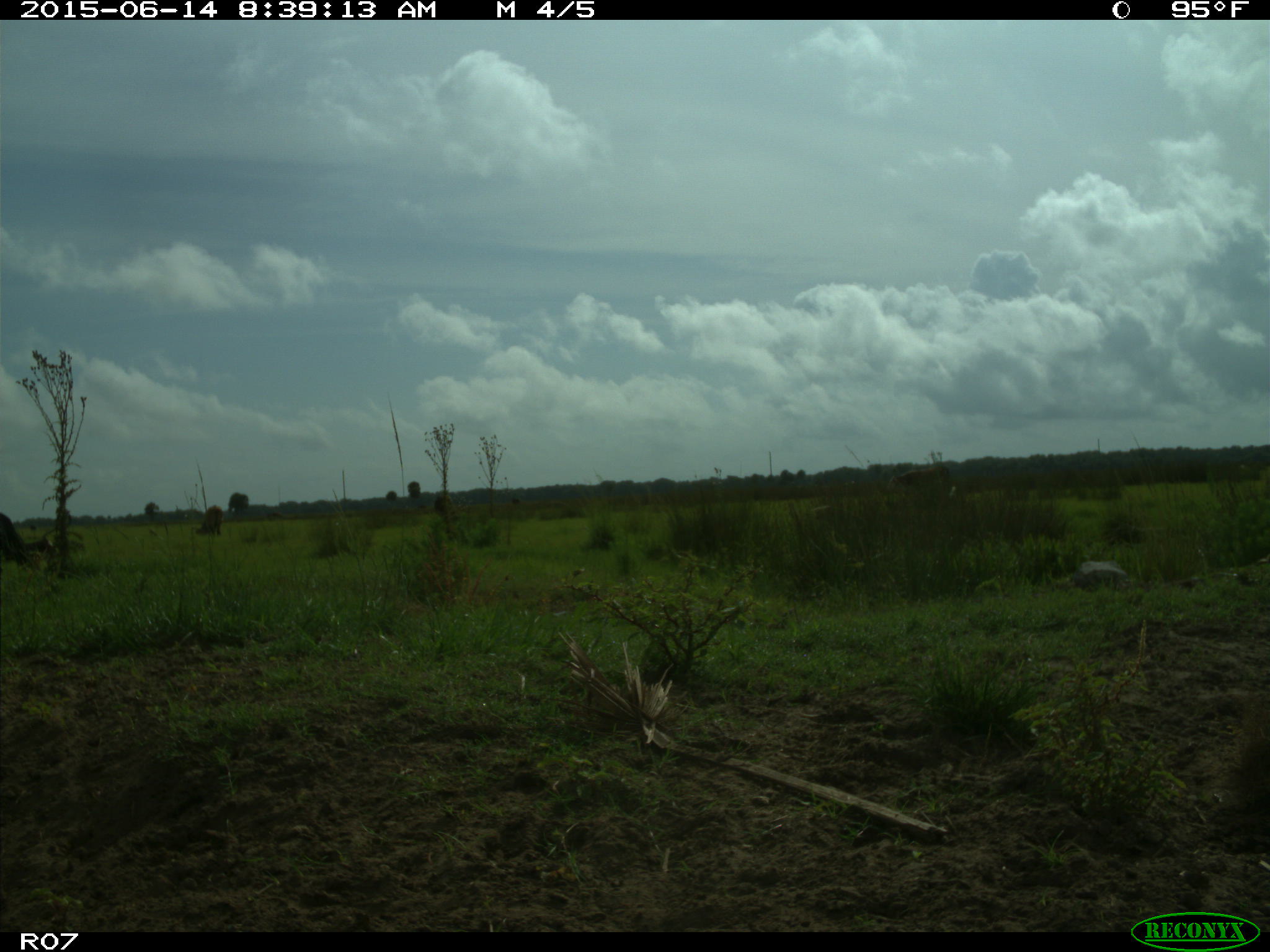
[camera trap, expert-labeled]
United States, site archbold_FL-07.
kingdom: Animalia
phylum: Chordata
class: Mammalia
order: Artiodactyla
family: Bovidae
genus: Bos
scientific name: Bos taurus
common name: domestic cow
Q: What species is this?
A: Bos taurus (domestic cow).